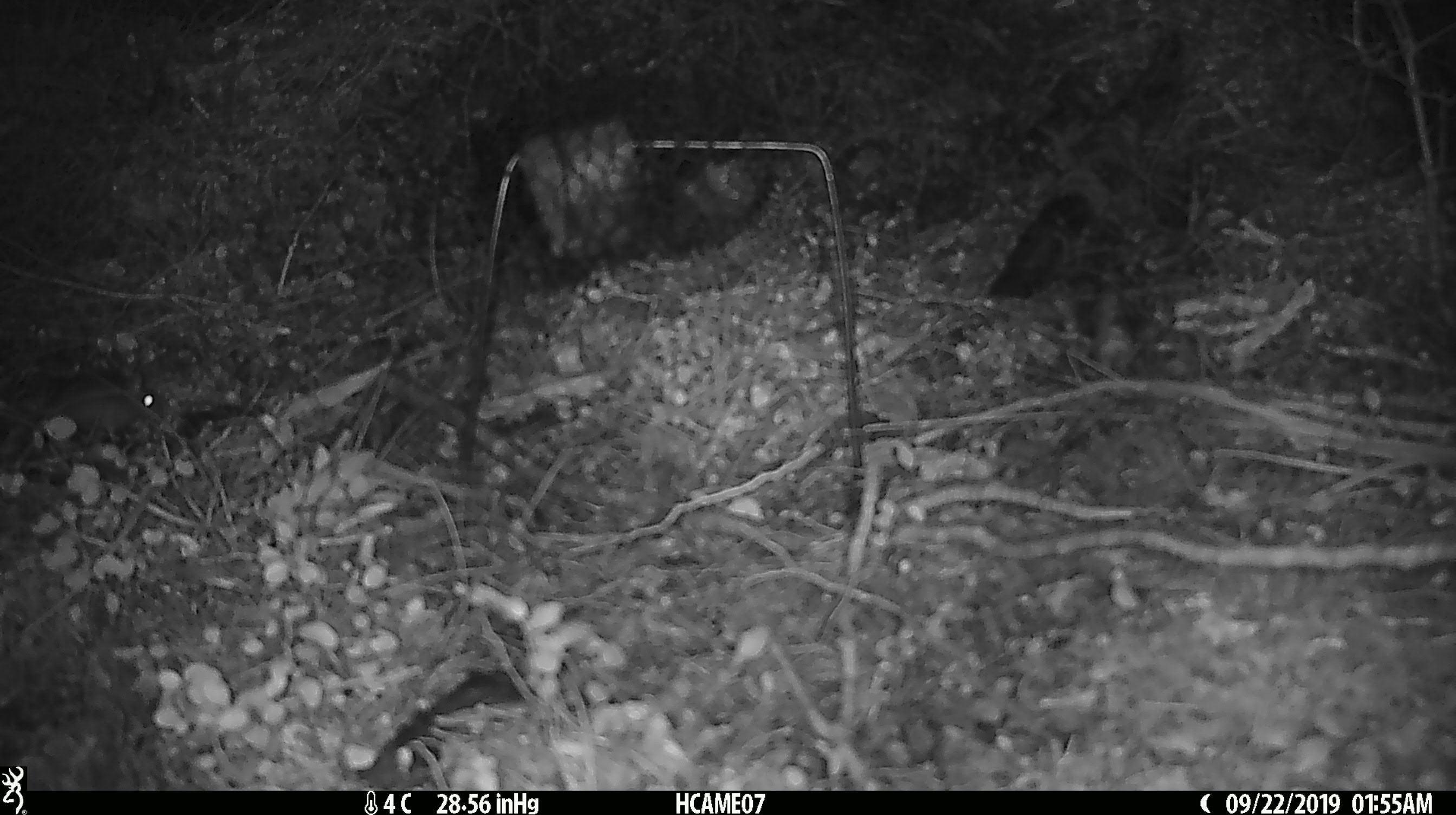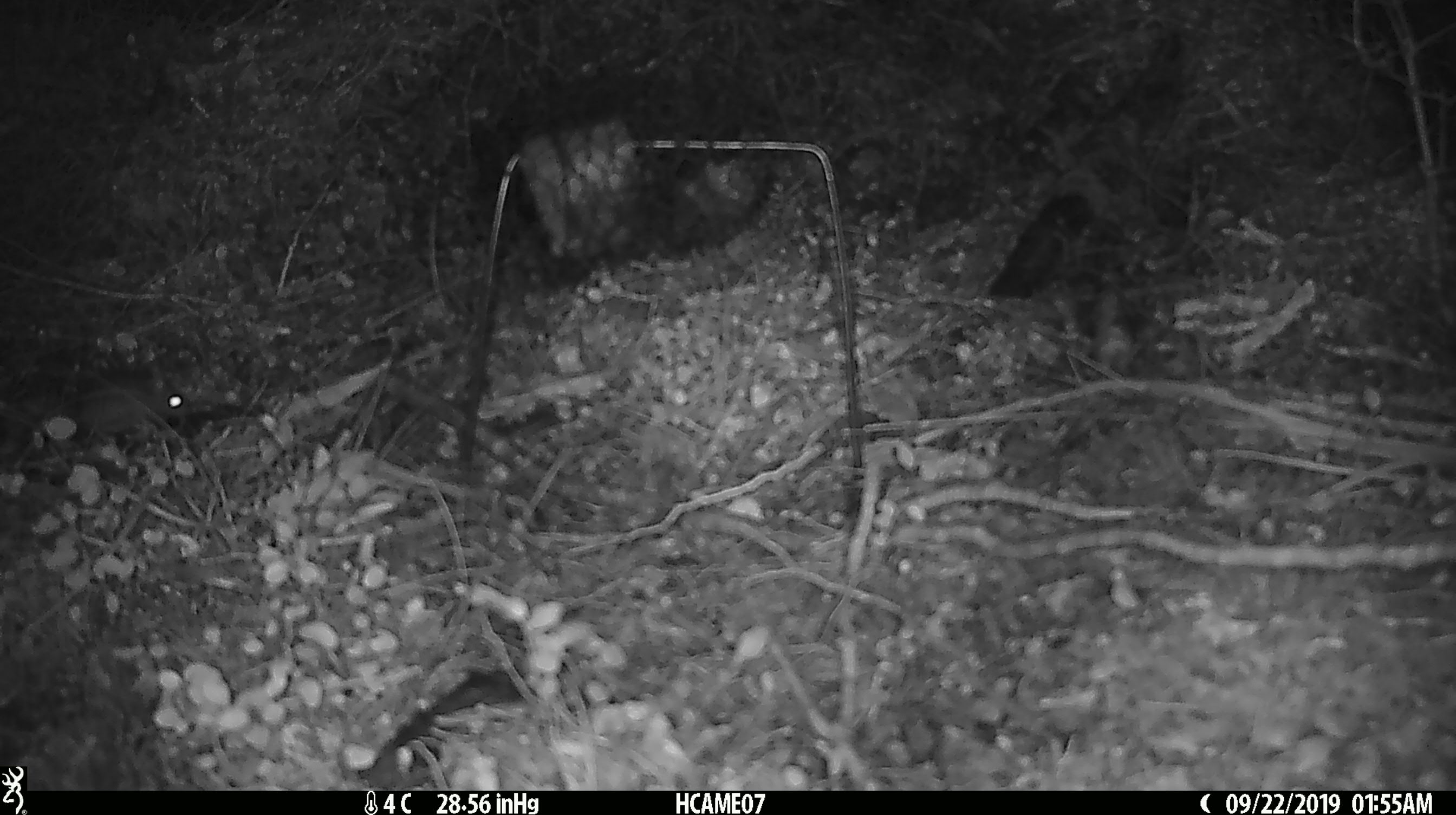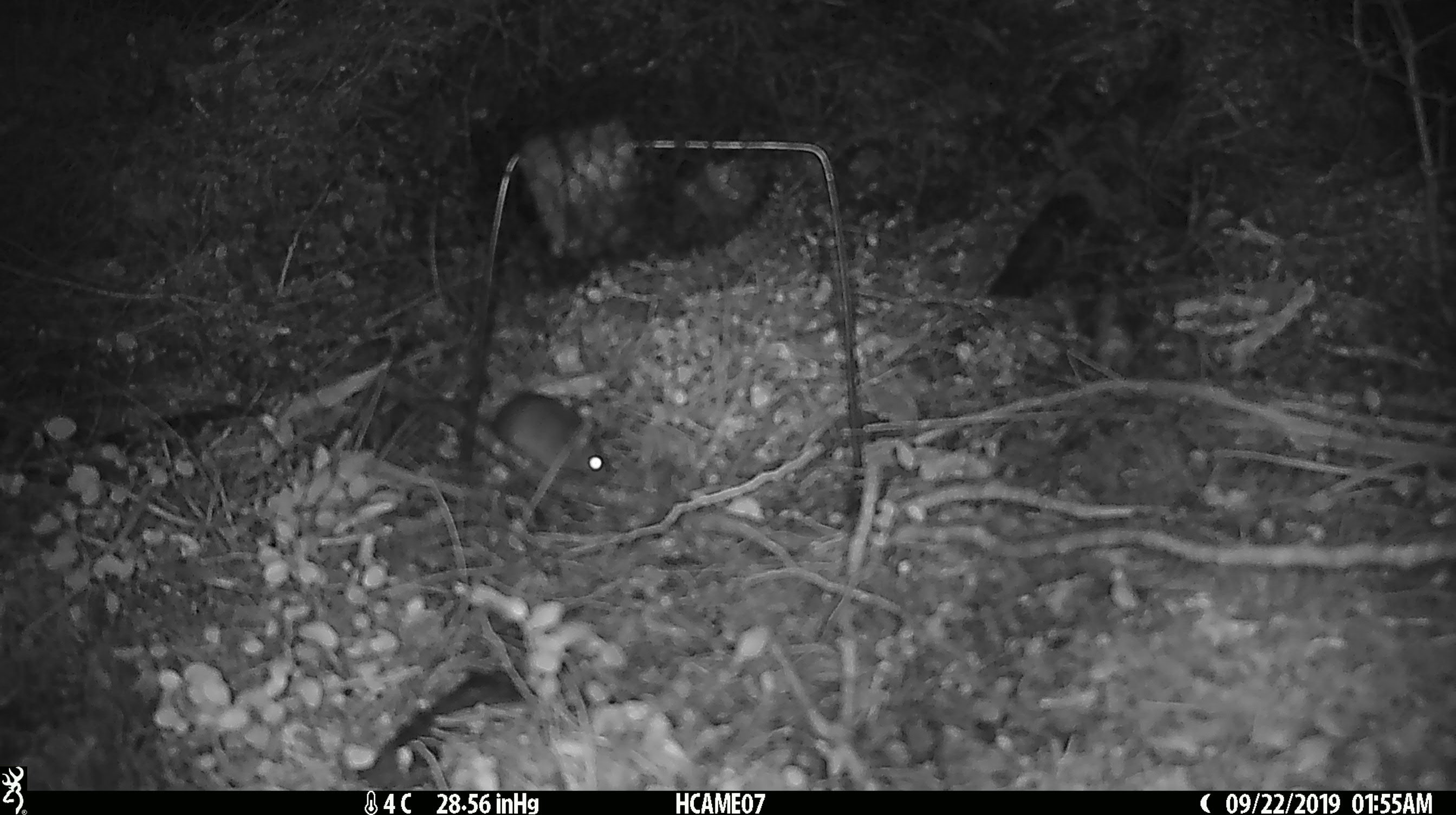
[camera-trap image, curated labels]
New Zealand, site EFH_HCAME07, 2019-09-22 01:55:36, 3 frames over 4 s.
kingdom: Animalia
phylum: Chordata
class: Mammalia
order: Rodentia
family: Muridae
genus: Mus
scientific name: Mus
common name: mouse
Mouse (Mus).